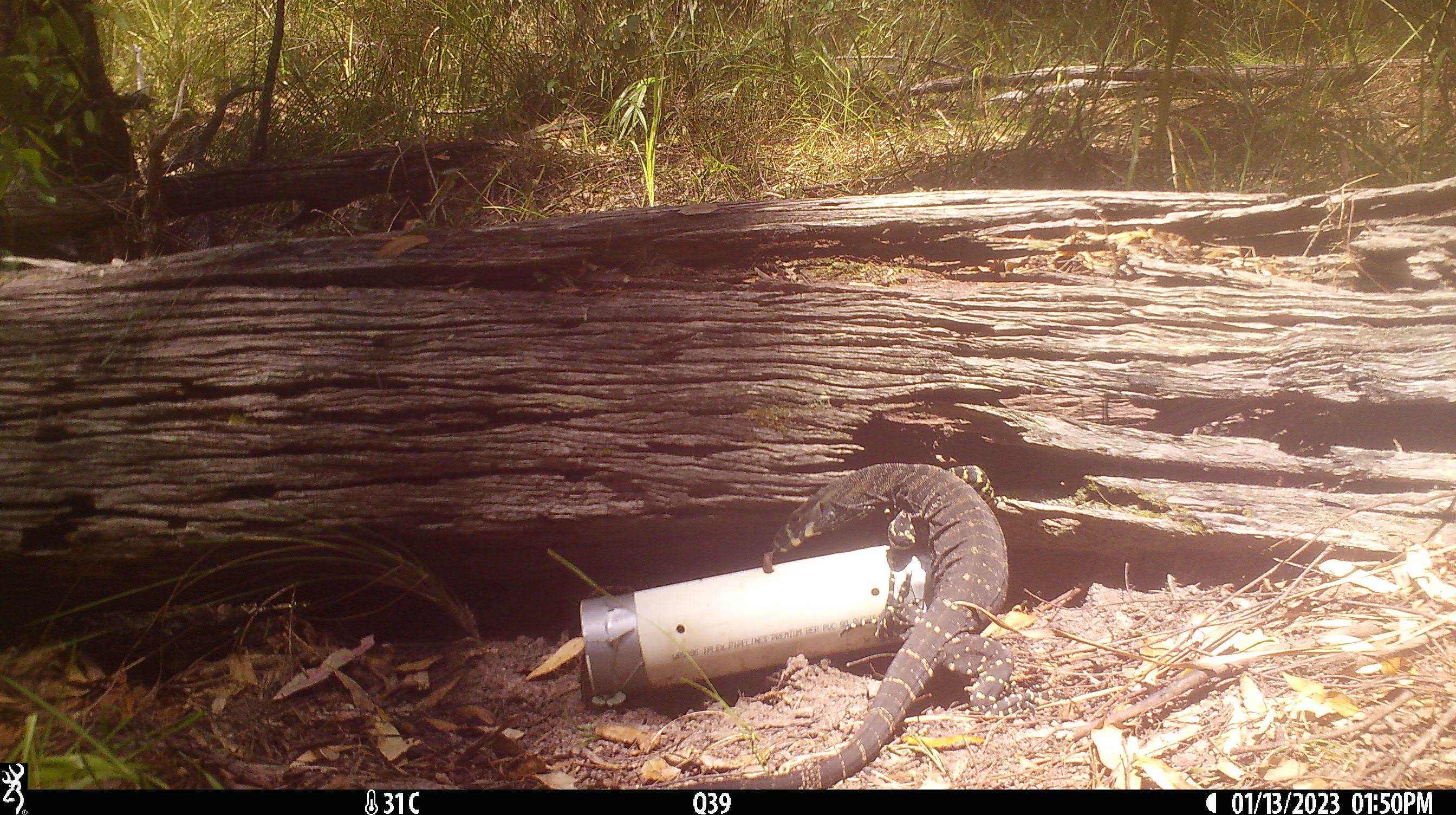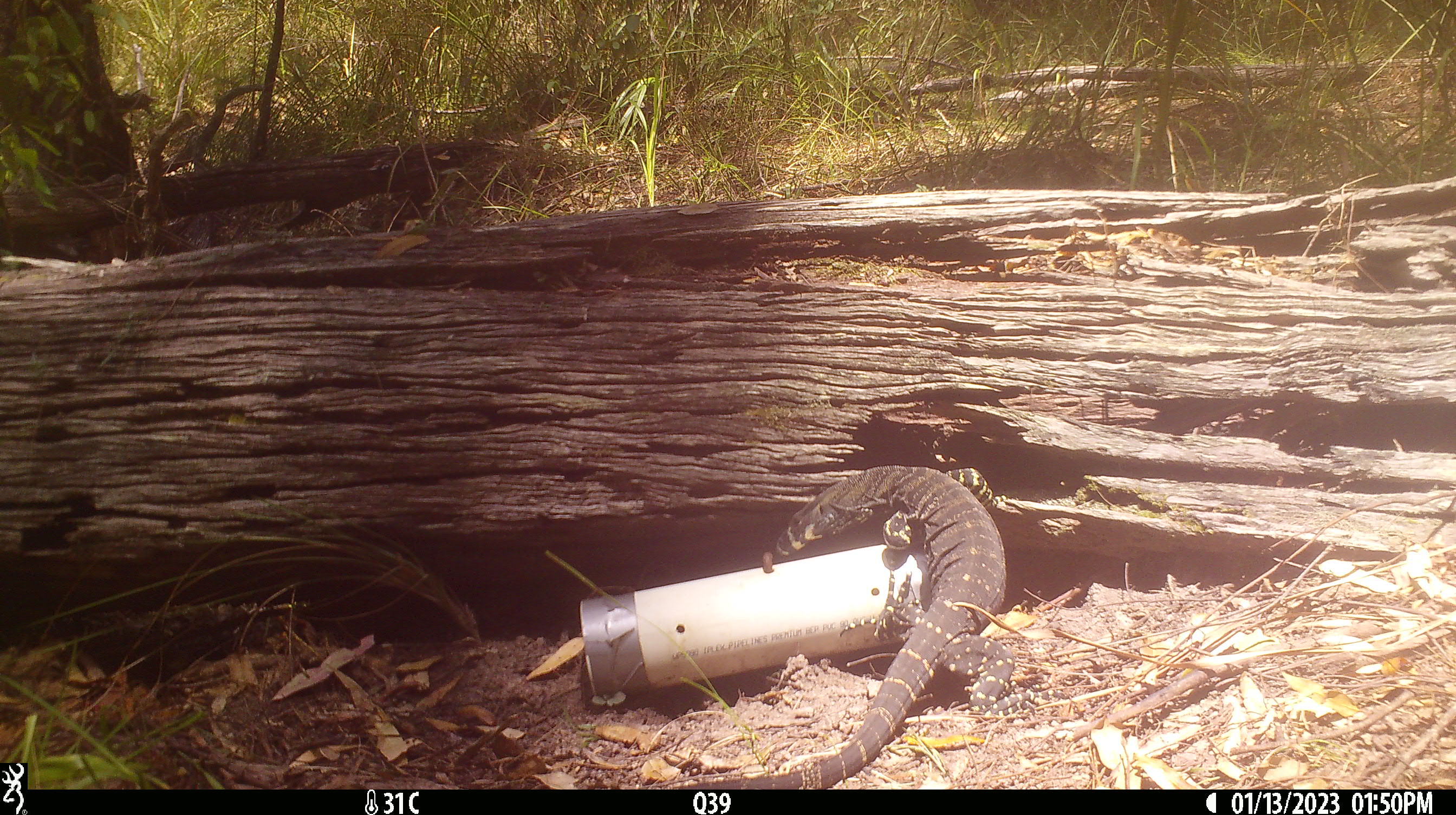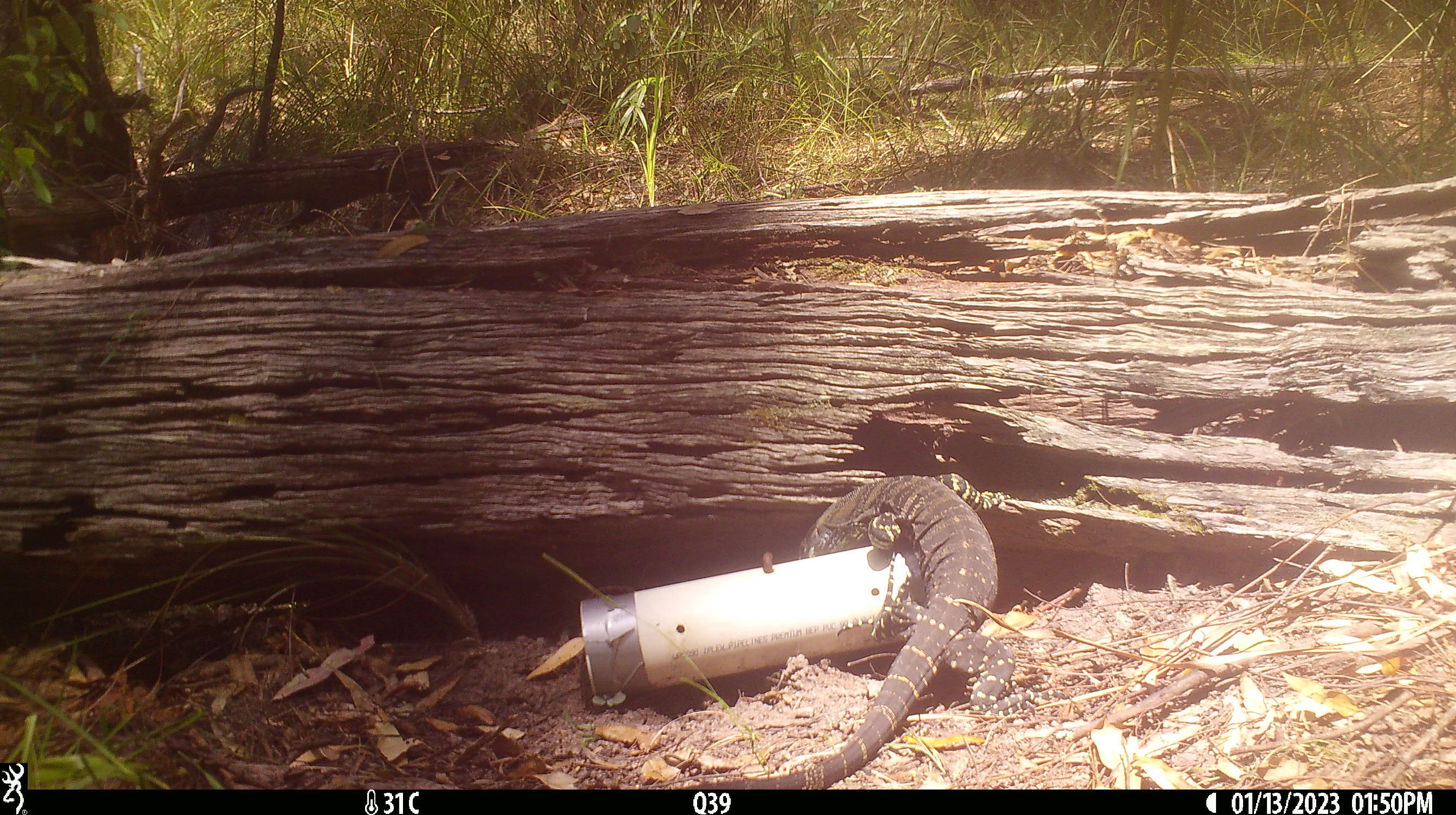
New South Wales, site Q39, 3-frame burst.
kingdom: Animalia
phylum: Chordata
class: Reptilia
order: Squamata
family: Varanidae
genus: Varanus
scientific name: Varanus varius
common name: lace monitor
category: goanna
Goanna (lace monitor) (Varanus varius).